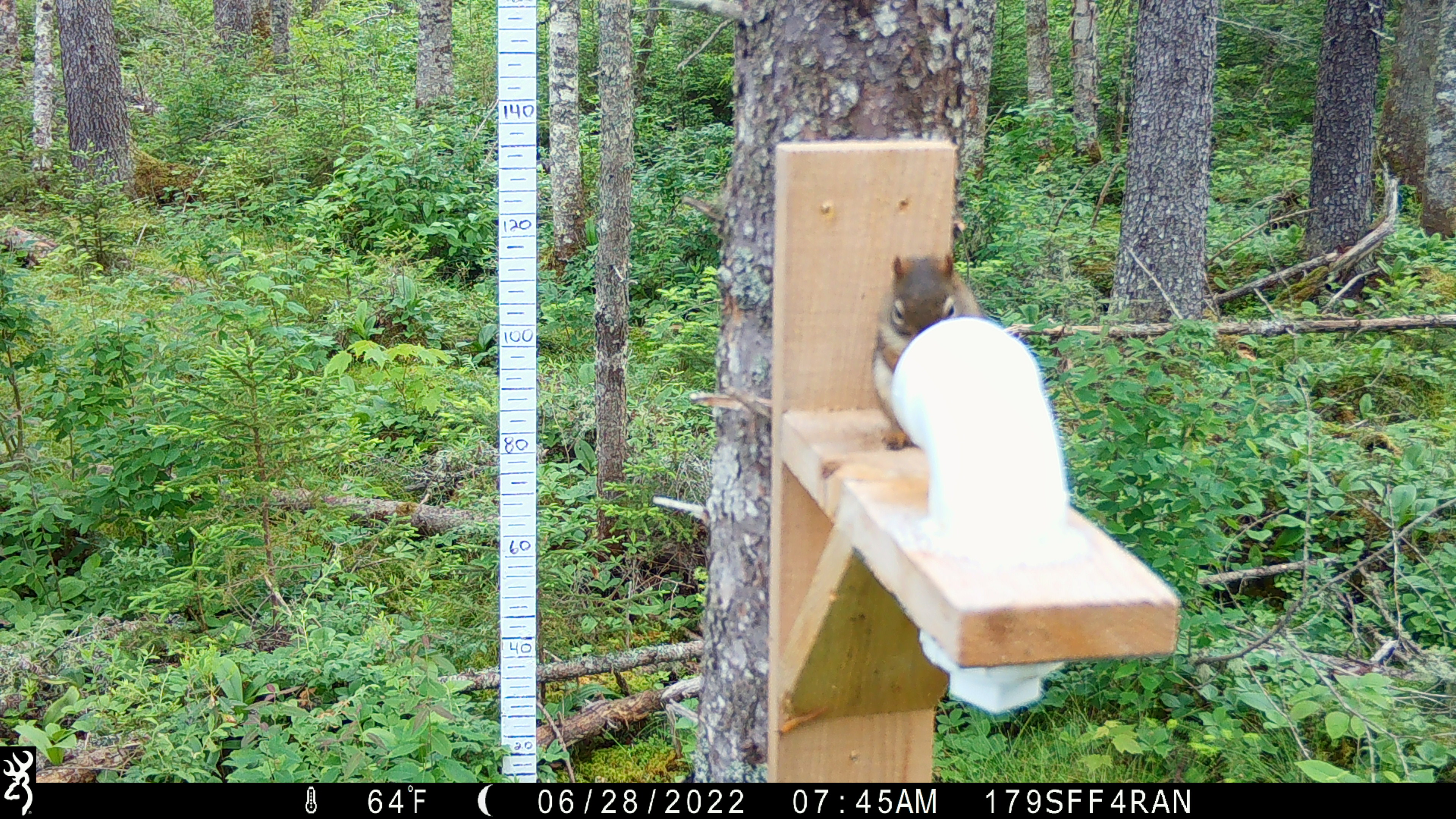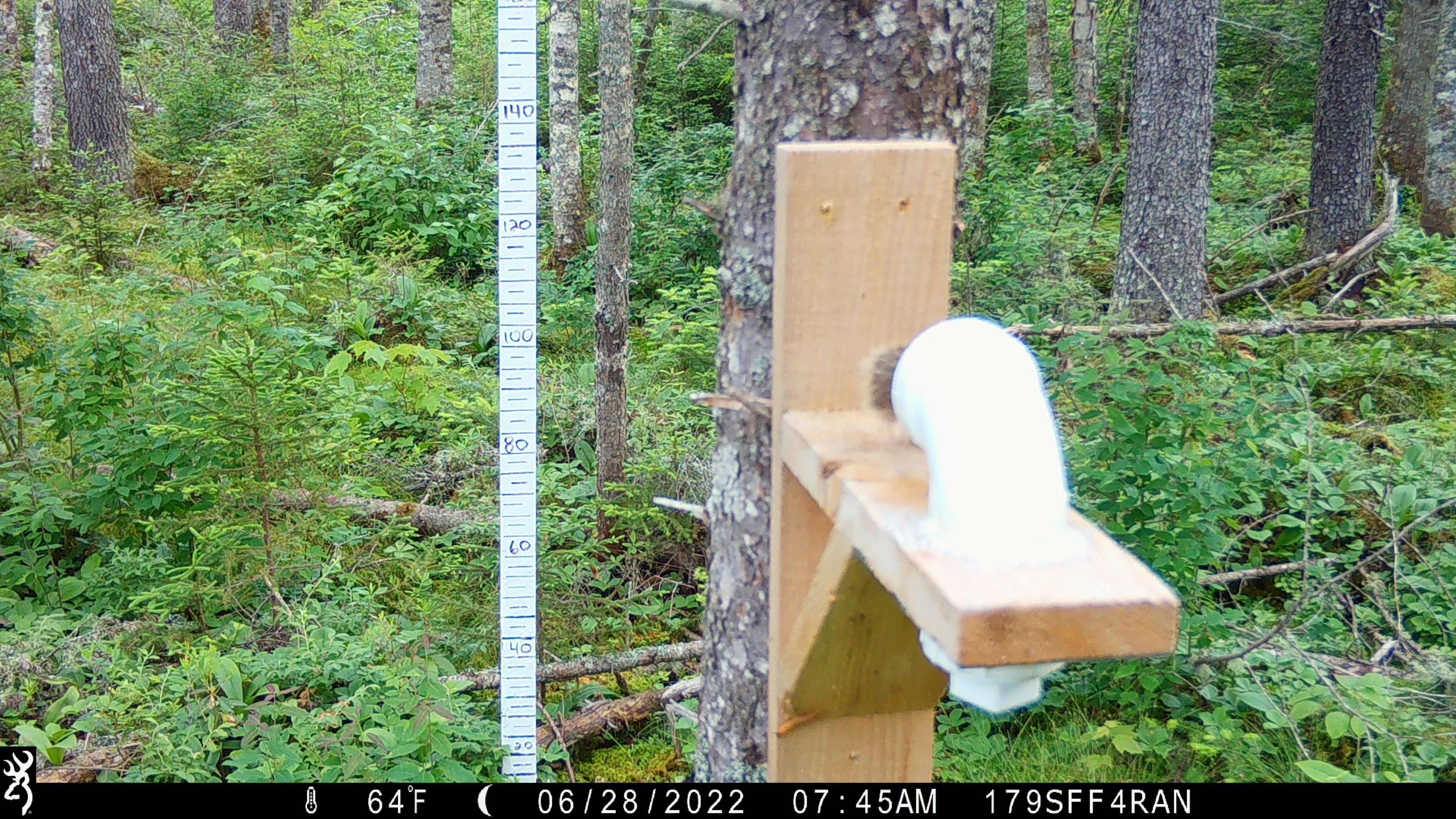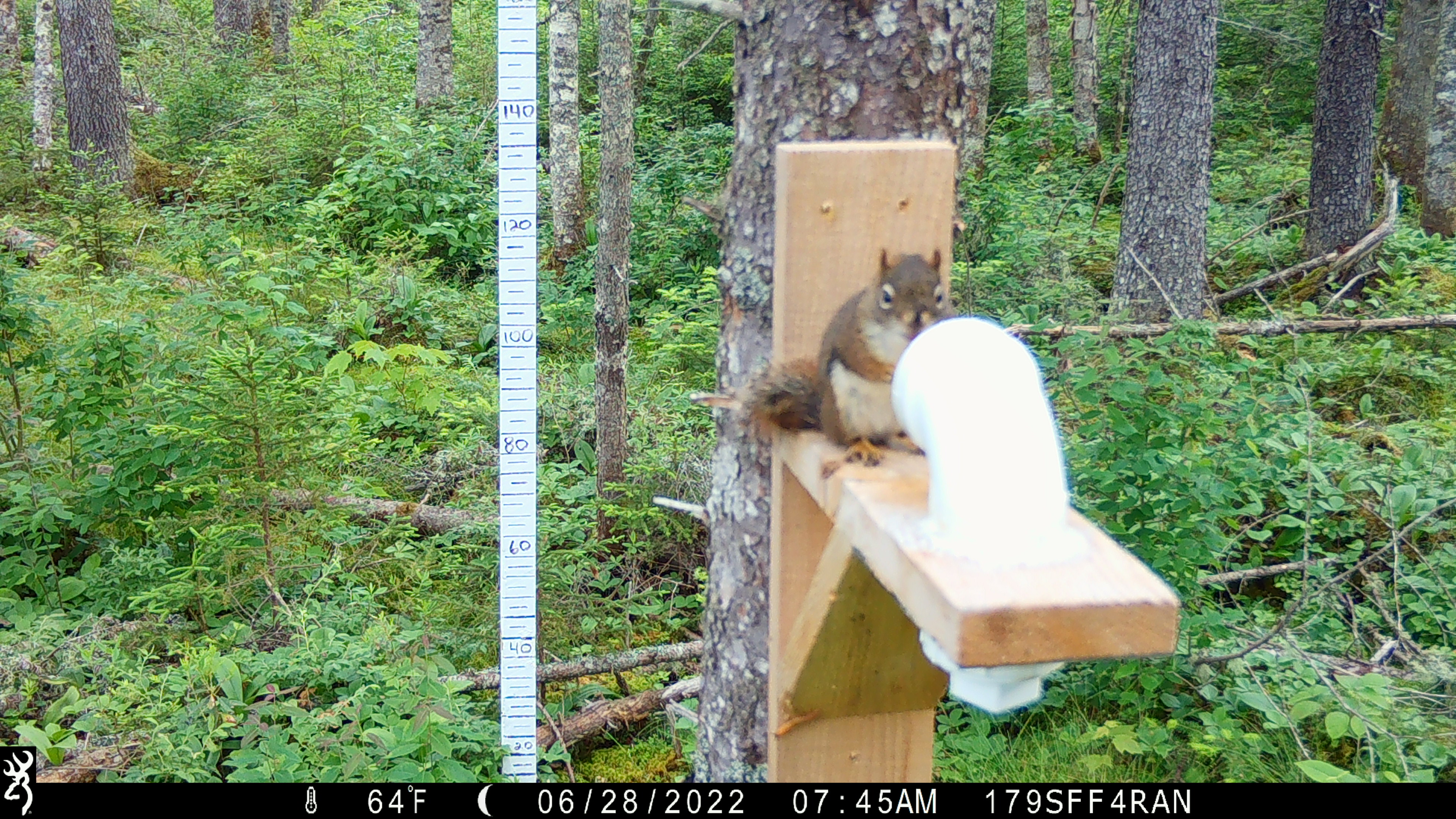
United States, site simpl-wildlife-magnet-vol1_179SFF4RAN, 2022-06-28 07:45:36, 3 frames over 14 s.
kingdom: Animalia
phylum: Chordata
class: Mammalia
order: Rodentia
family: Sciuridae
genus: Tamiasciurus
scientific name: Tamiasciurus hudsonicus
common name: red squirrel